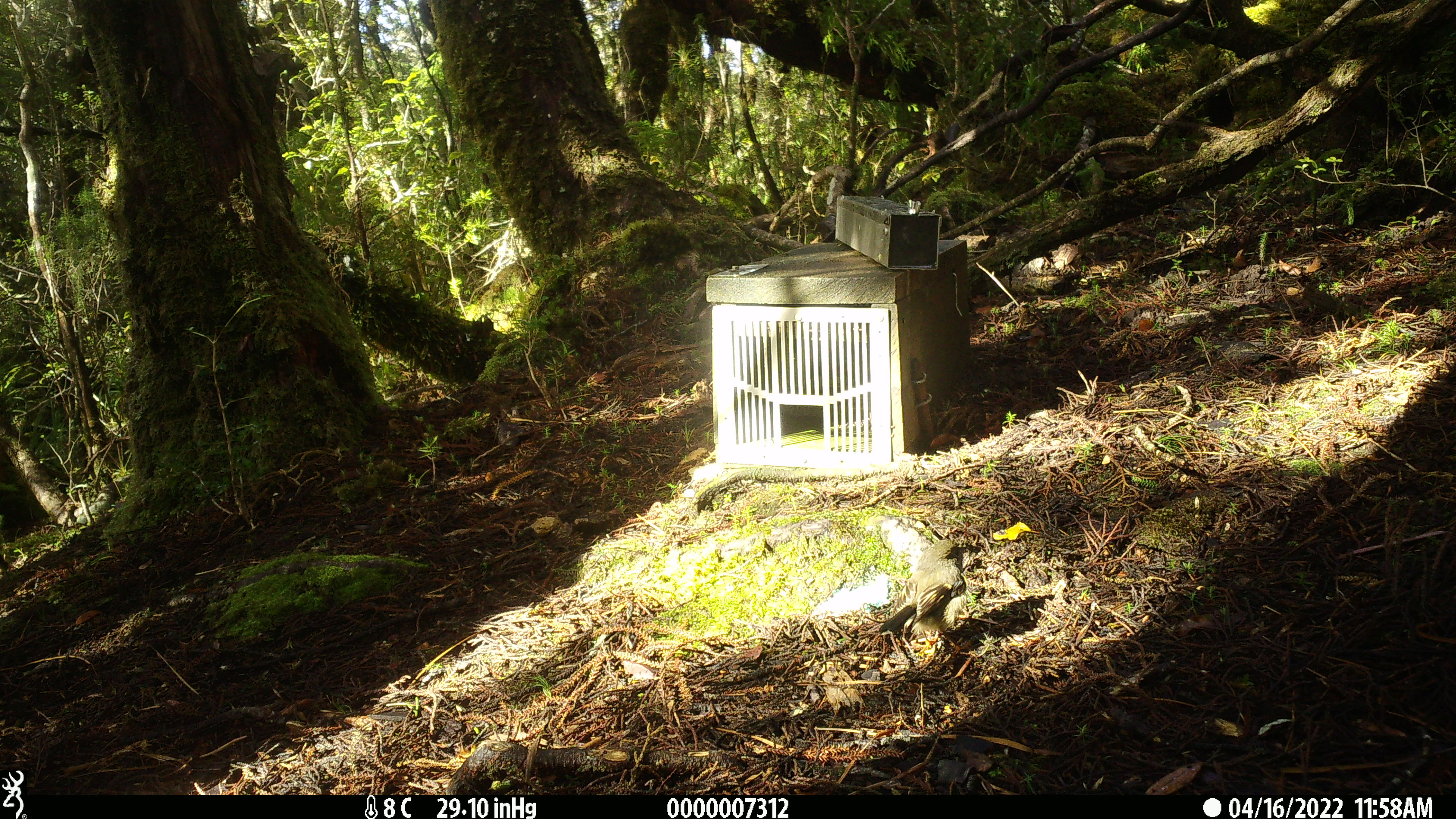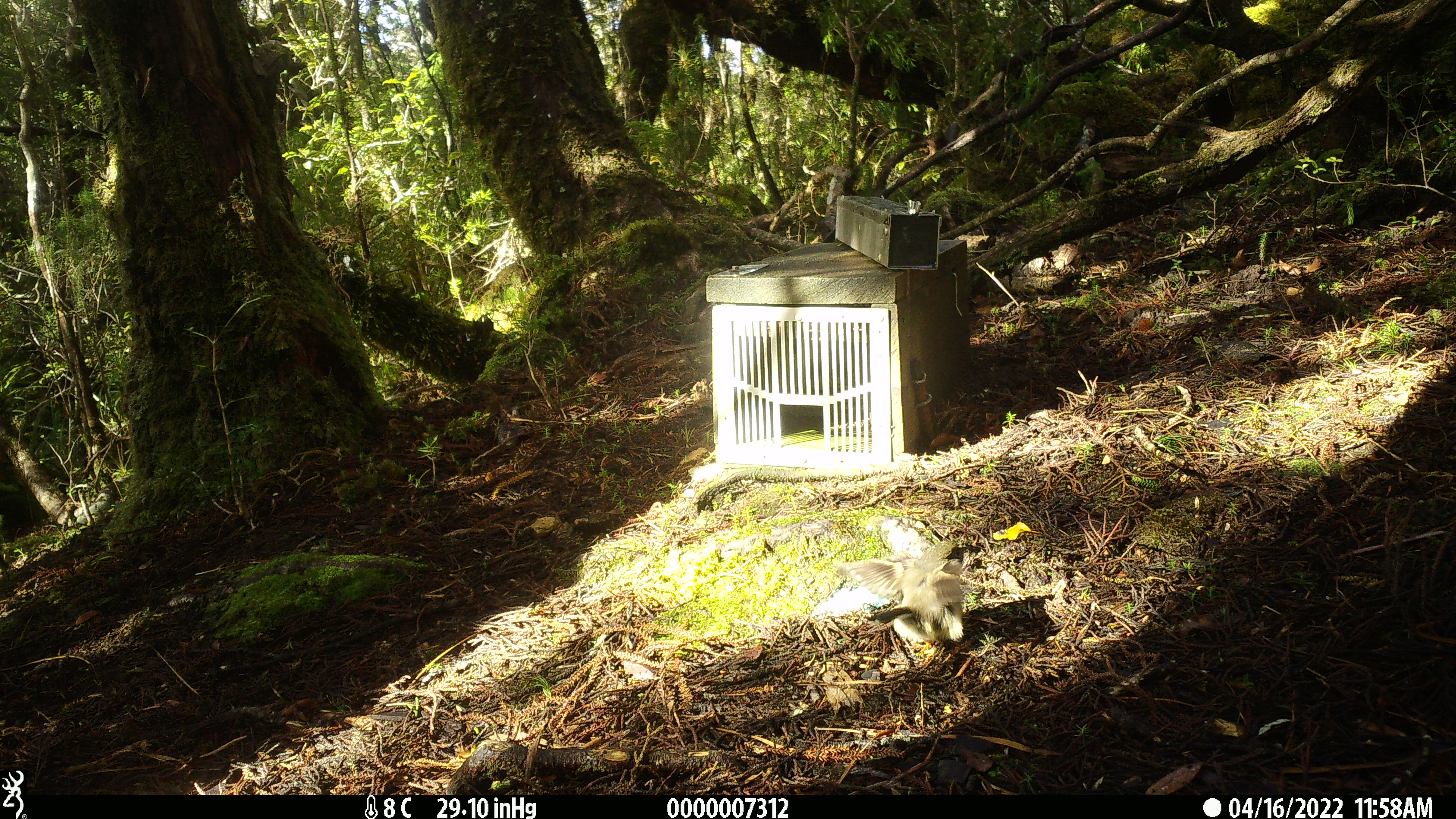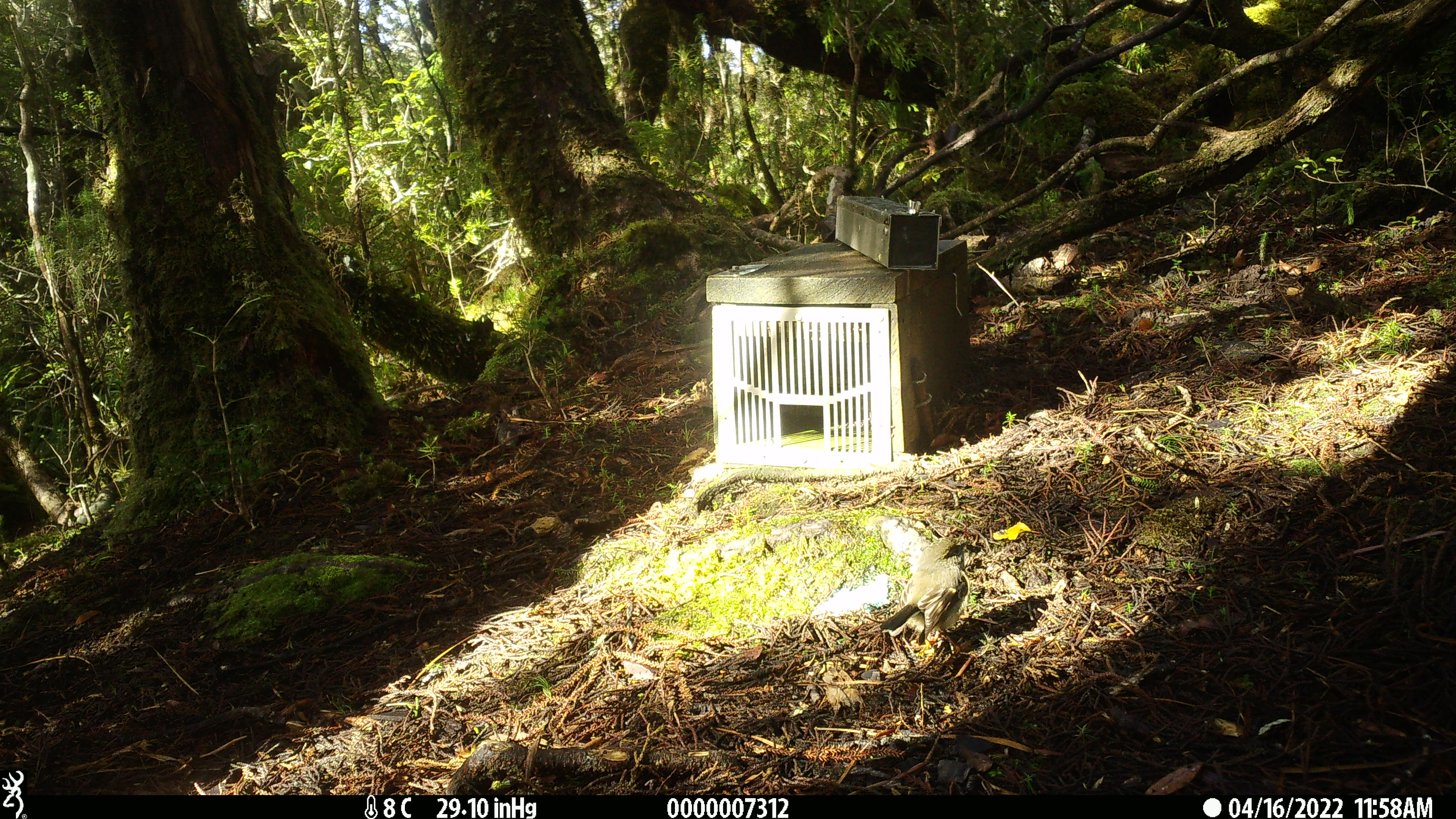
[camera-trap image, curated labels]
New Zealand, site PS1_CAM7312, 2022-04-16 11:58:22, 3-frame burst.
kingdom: Animalia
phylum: Chordata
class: Aves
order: Passeriformes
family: Petroicidae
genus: Petroica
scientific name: Petroica macrocephala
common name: tomtit